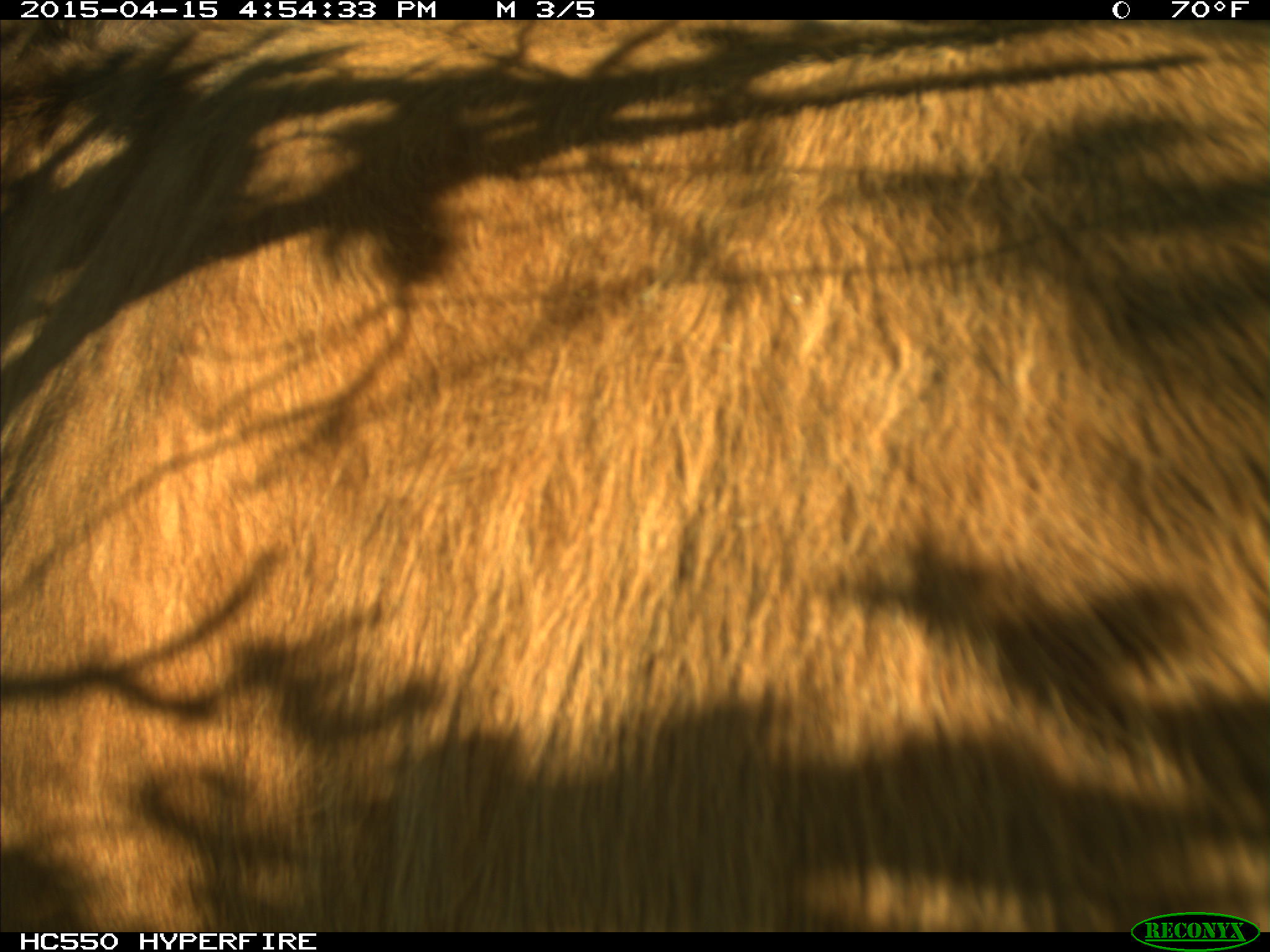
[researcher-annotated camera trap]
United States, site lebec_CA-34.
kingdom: Animalia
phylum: Chordata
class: Mammalia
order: Artiodactyla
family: Bovidae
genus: Bos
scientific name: Bos taurus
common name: domestic cow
Bos taurus (domestic cow).